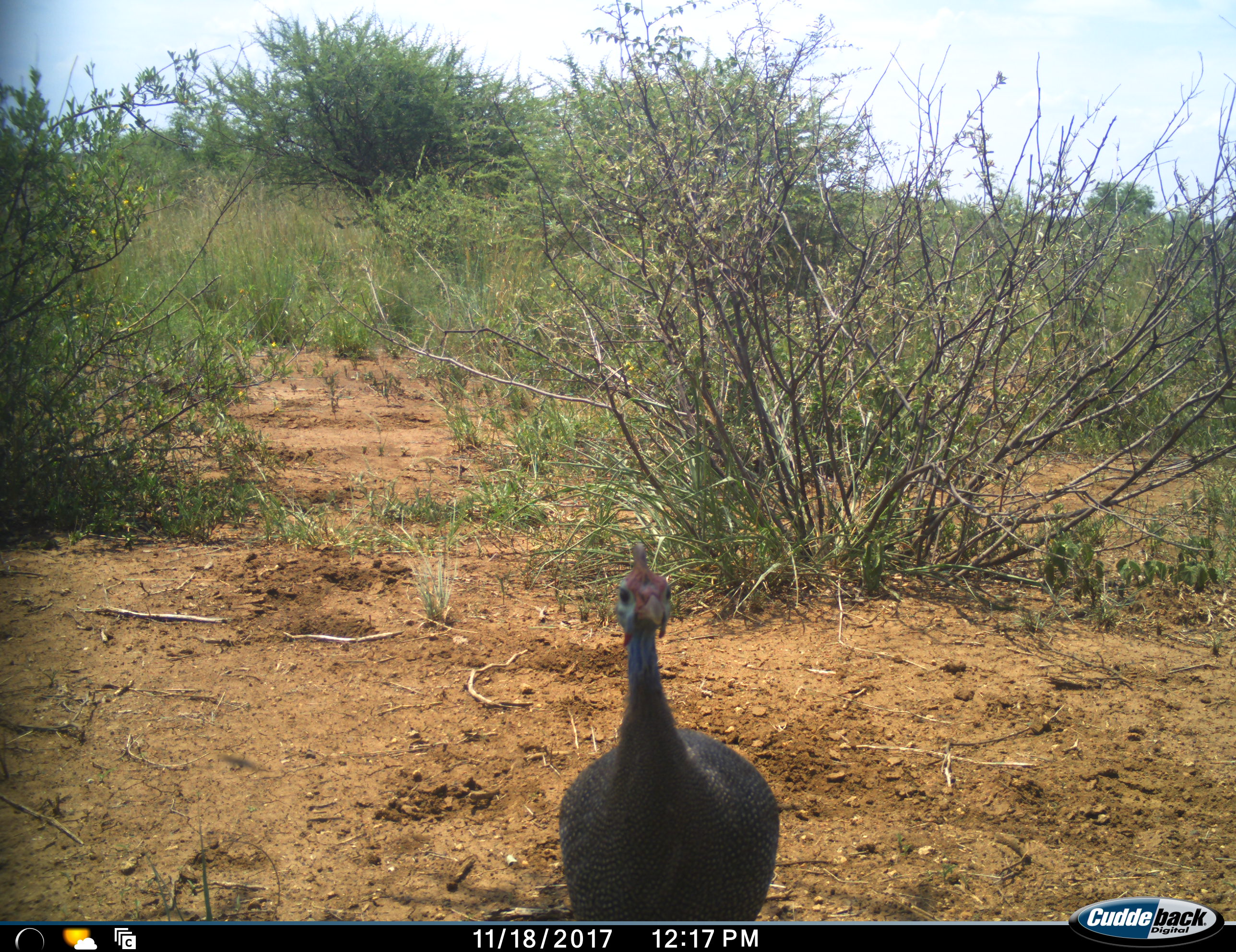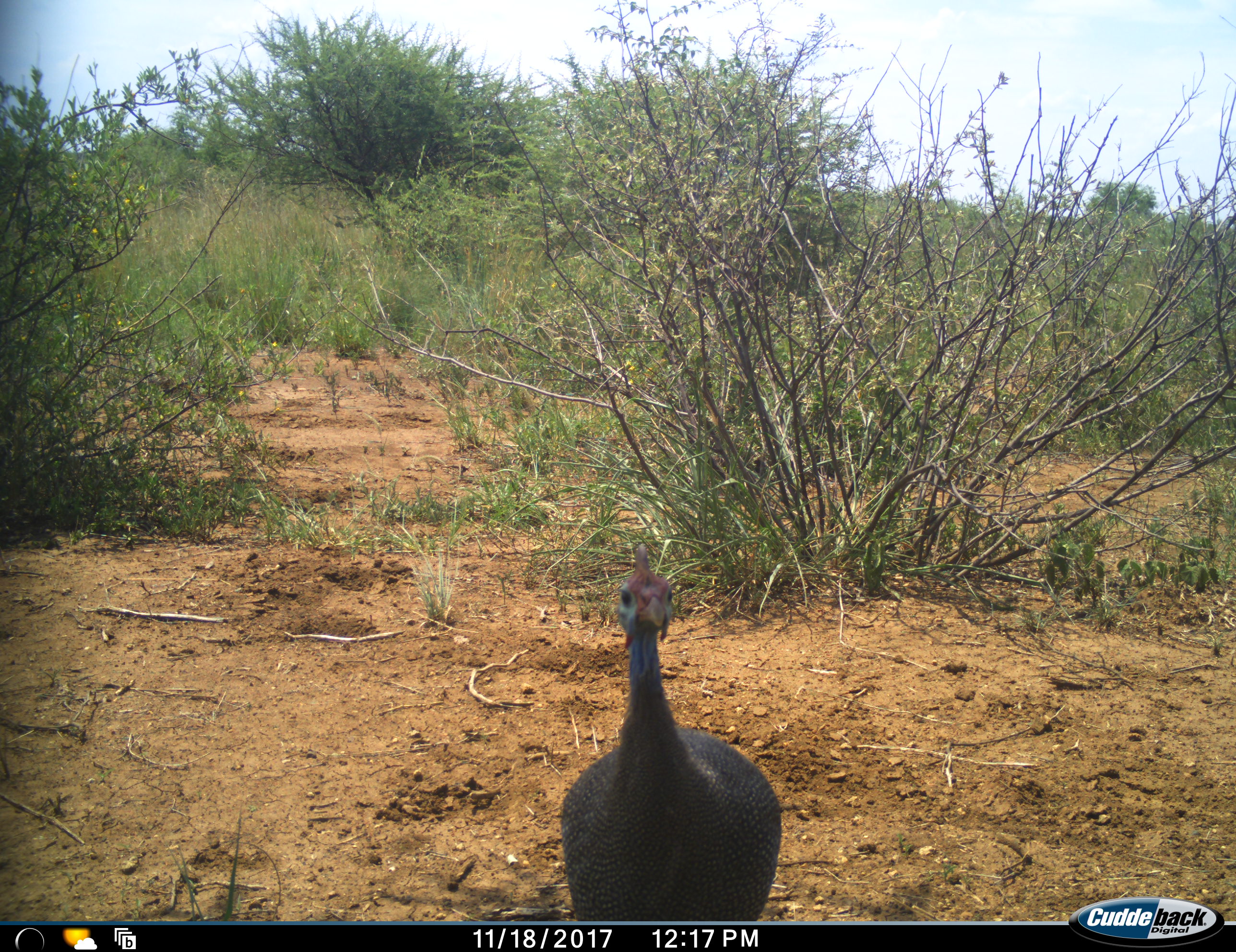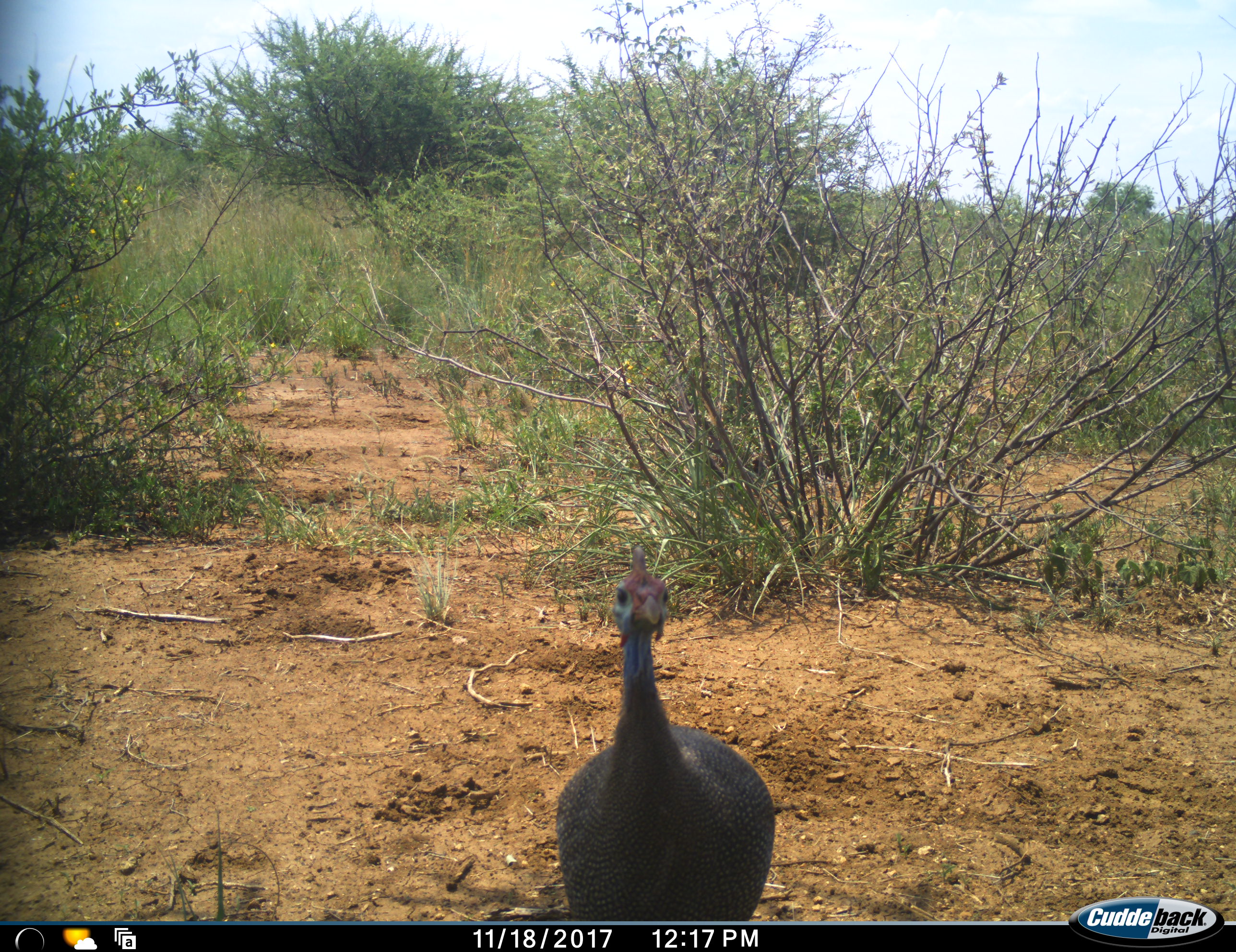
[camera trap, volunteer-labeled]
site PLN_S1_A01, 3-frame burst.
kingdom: Animalia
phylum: Chordata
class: Aves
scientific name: Aves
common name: bird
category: birdother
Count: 1.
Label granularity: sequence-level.